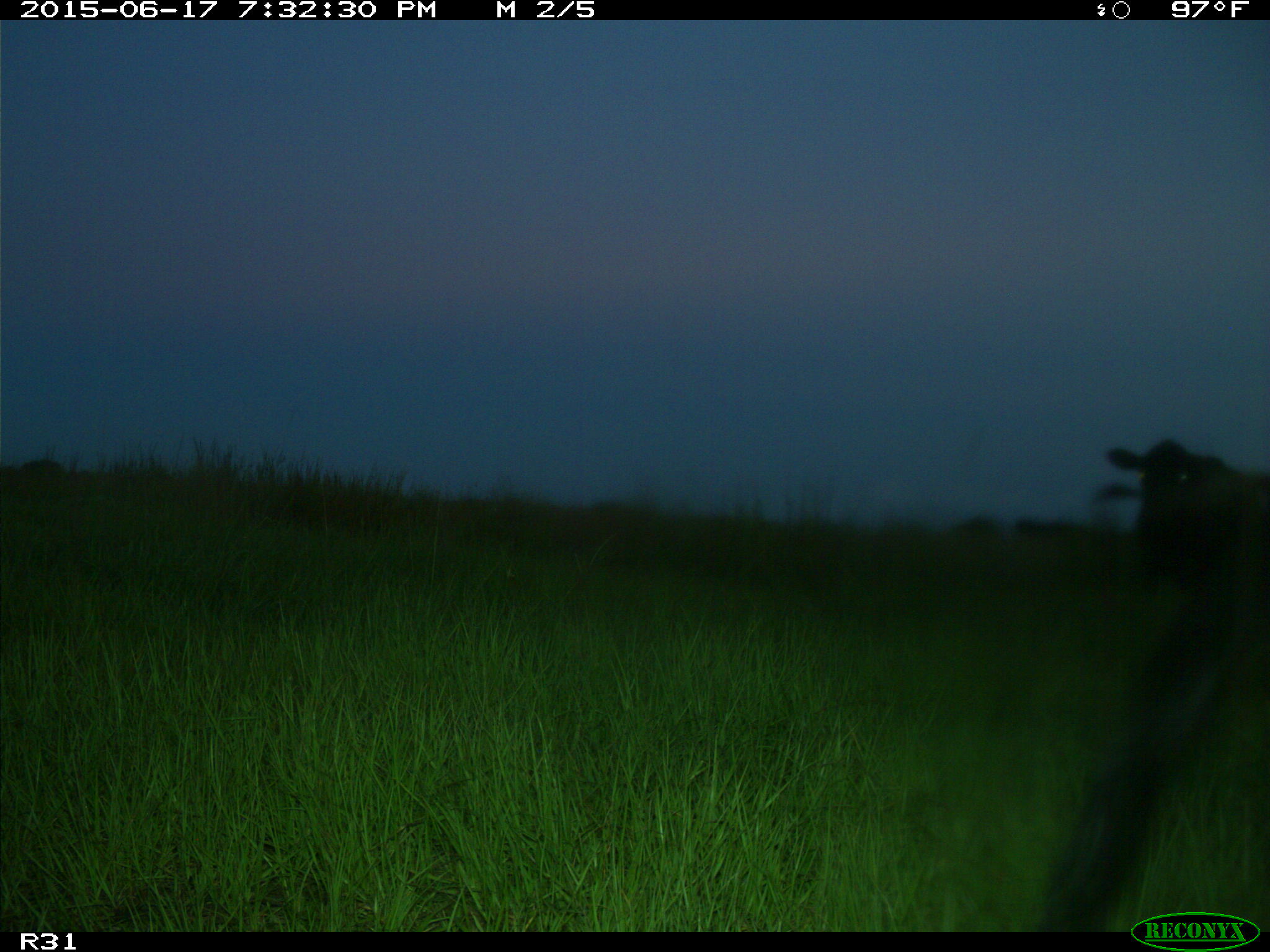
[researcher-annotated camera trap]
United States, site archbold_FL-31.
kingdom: Animalia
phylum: Chordata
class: Mammalia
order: Artiodactyla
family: Bovidae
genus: Bos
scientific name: Bos taurus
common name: domestic cow